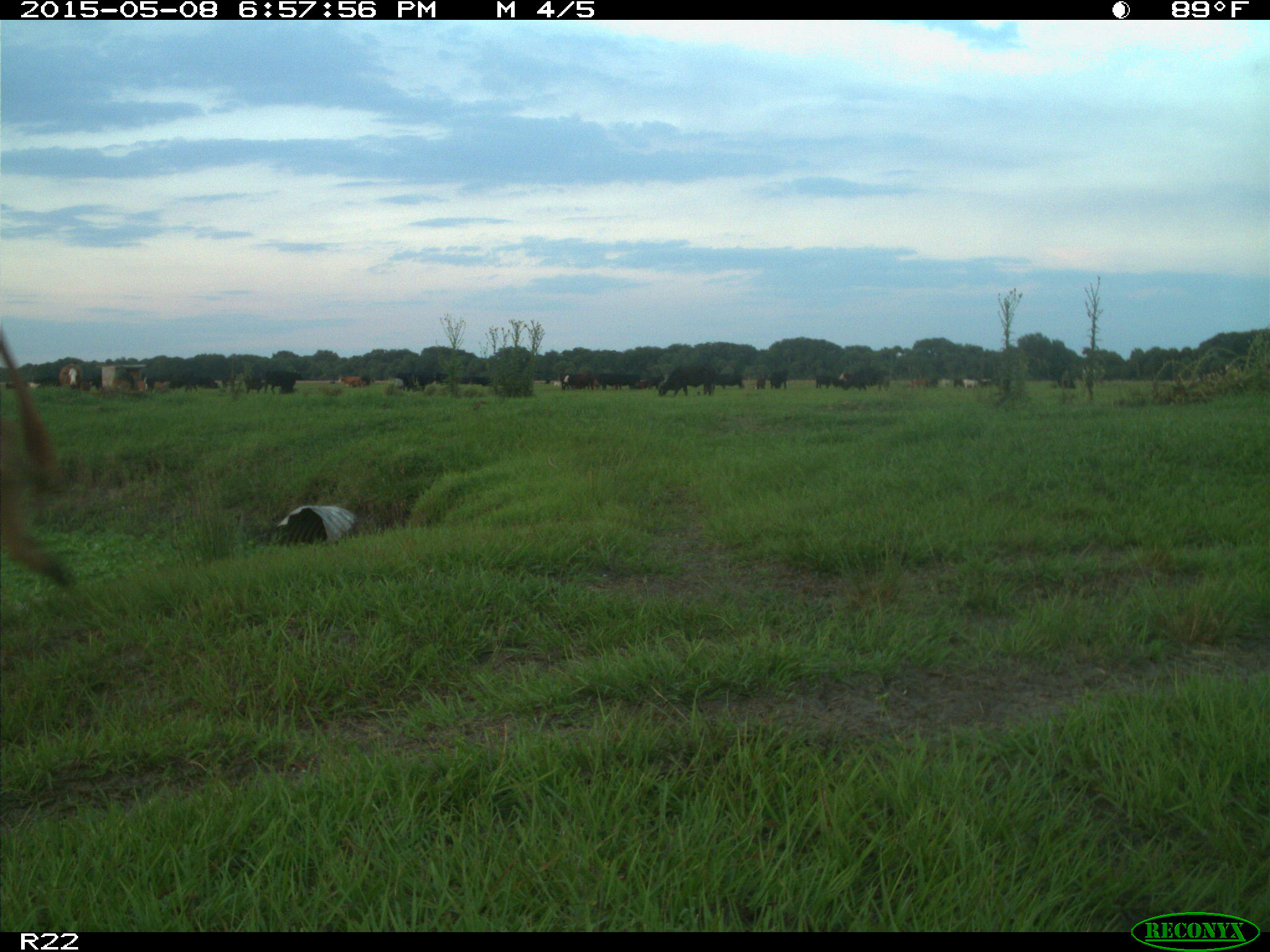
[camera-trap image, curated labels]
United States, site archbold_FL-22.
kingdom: Animalia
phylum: Chordata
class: Mammalia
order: Artiodactyla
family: Bovidae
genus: Bos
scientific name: Bos taurus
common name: domestic cow